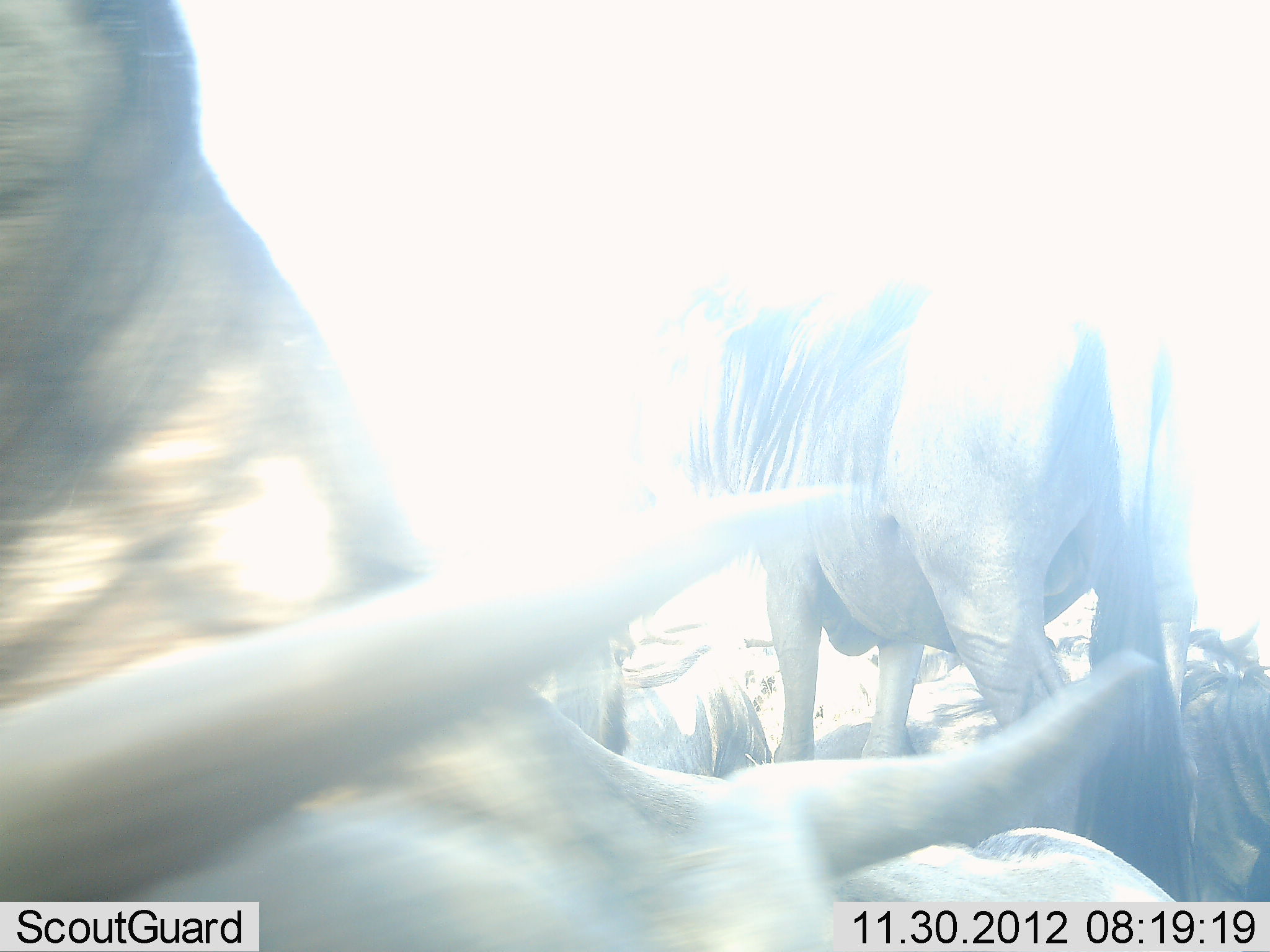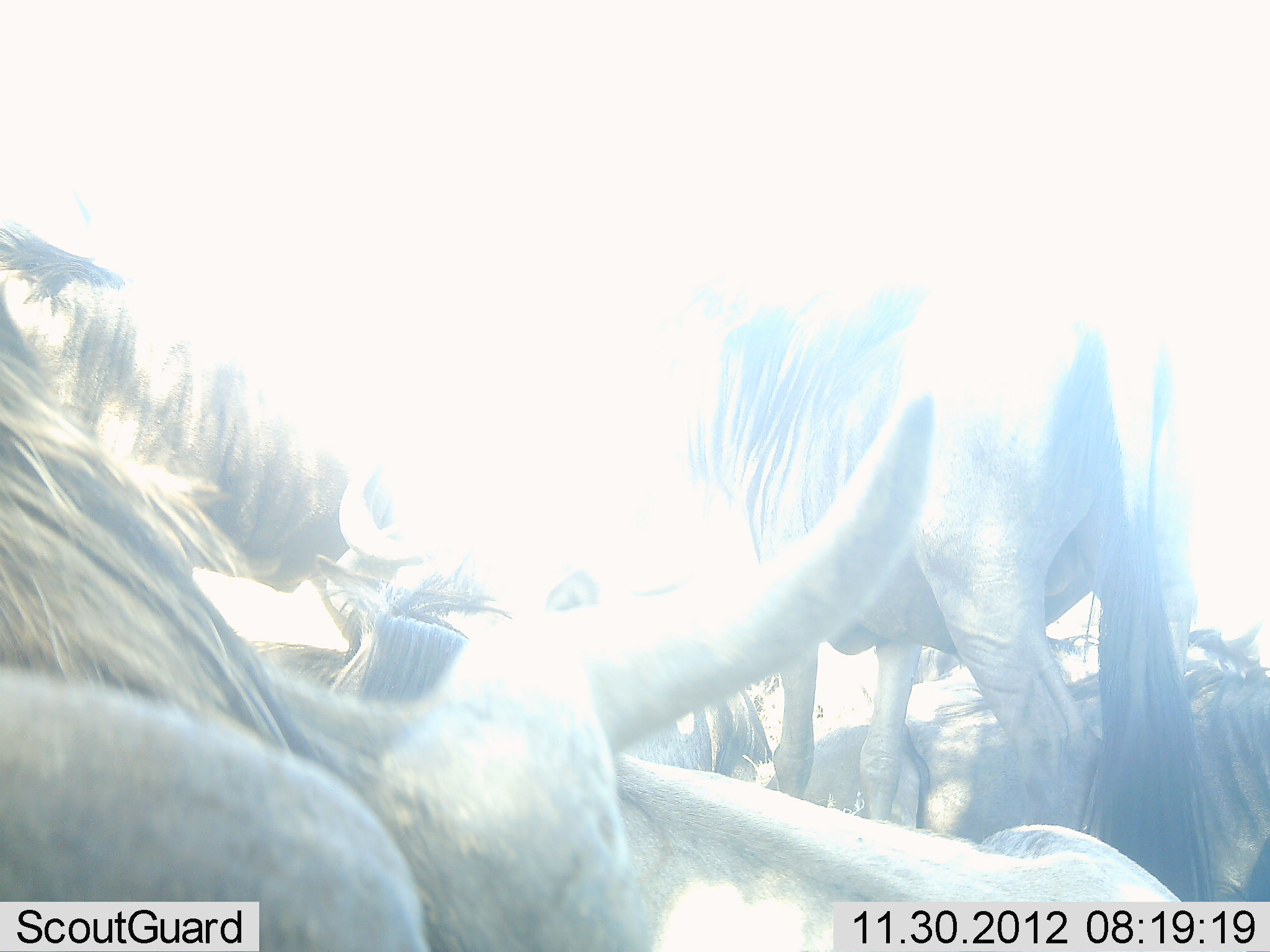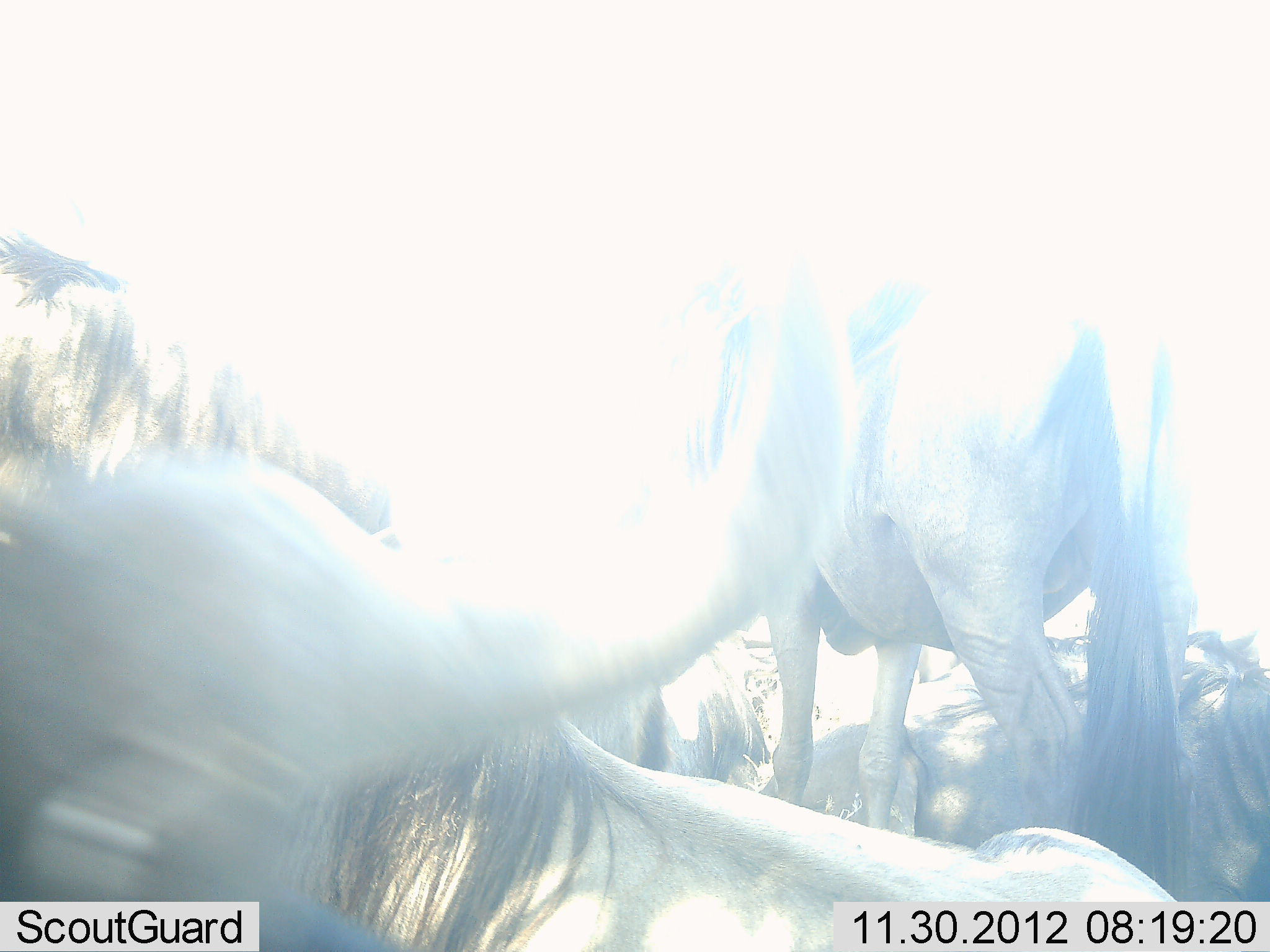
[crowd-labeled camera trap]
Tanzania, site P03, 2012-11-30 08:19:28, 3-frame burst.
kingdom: Animalia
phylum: Chordata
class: Mammalia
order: Artiodactyla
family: Bovidae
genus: Connochaetes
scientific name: Connochaetes taurinus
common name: blue wildebeest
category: wildebeest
Wildebeest (blue wildebeest) (Connochaetes taurinus), count 5. Behavior (volunteer vote fractions): standing 60%, resting 90%, moving 10%, interacting 0%. Young present (vote fraction): 0%. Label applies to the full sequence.